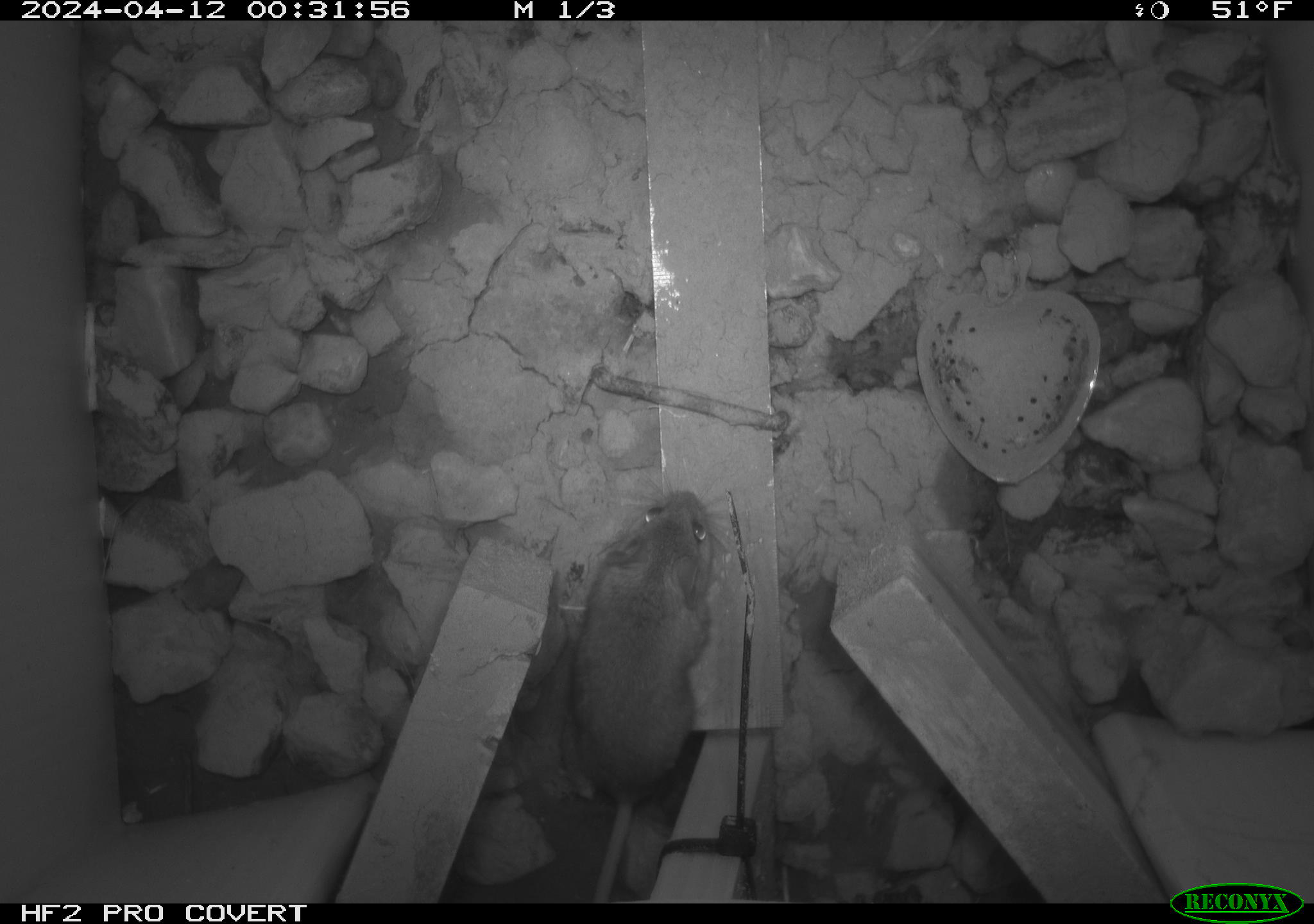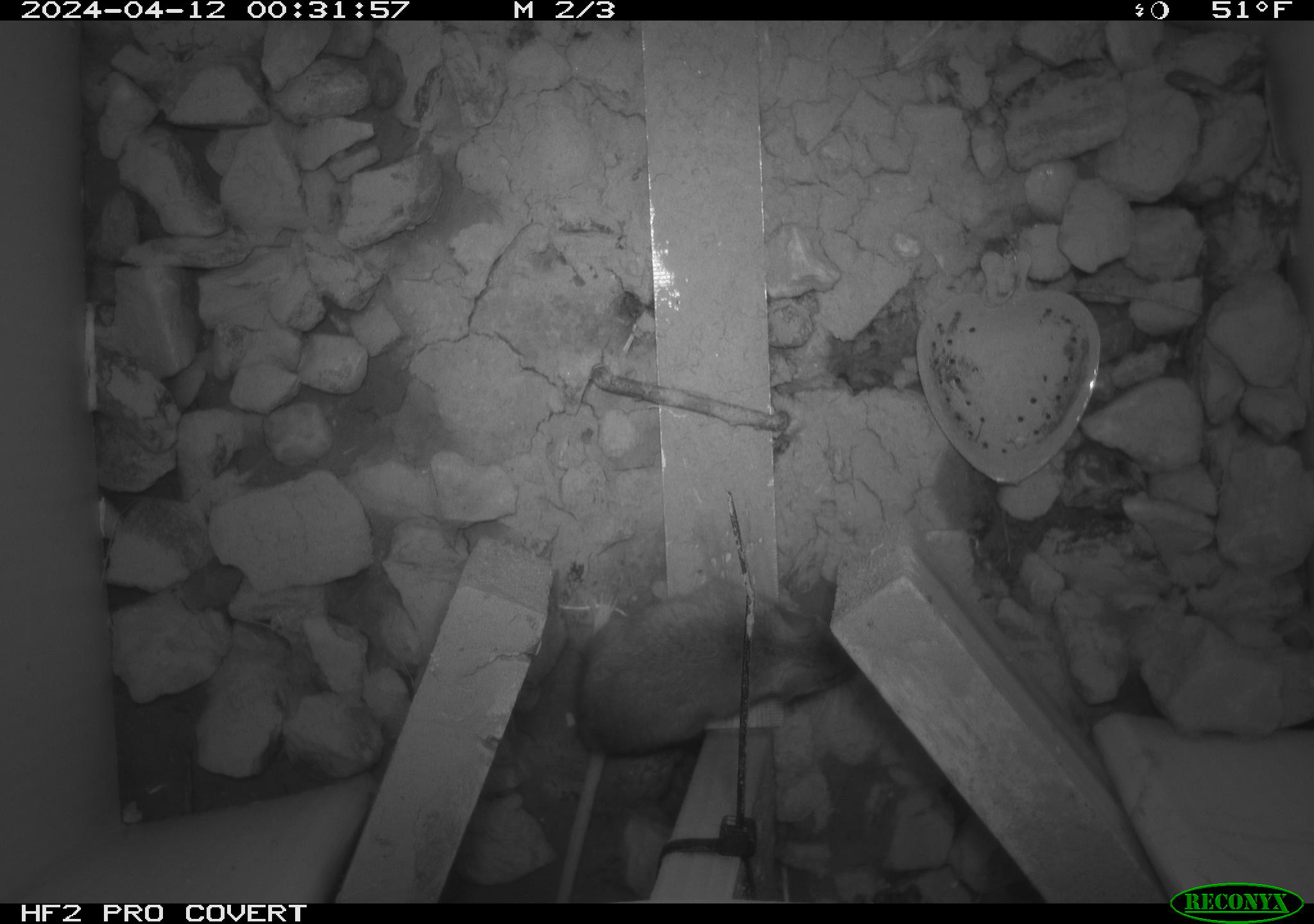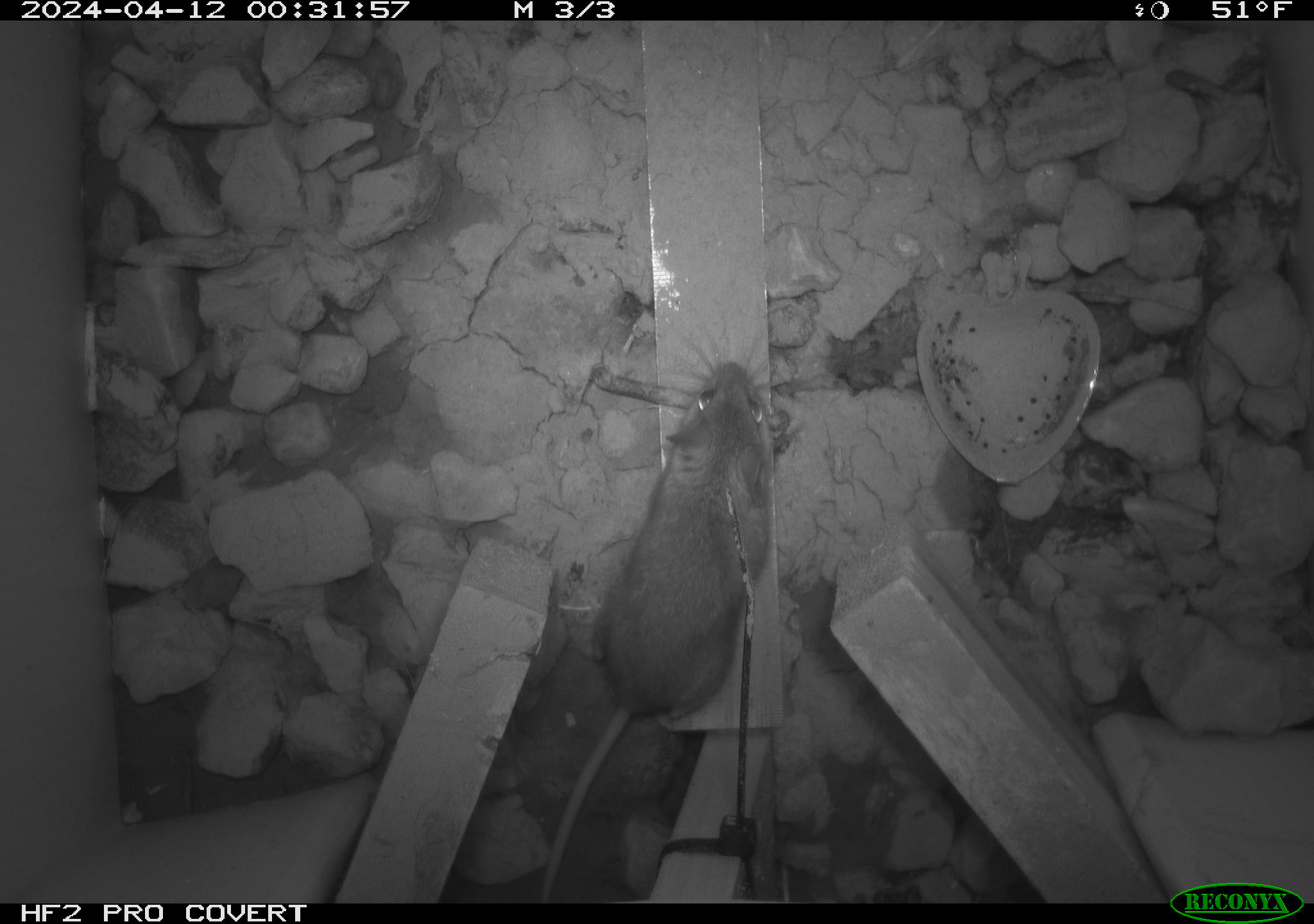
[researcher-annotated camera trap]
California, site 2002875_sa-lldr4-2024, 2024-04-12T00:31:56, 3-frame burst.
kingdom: Animalia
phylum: Chordata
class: Mammalia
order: Rodentia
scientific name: Rodentia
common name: mouse species